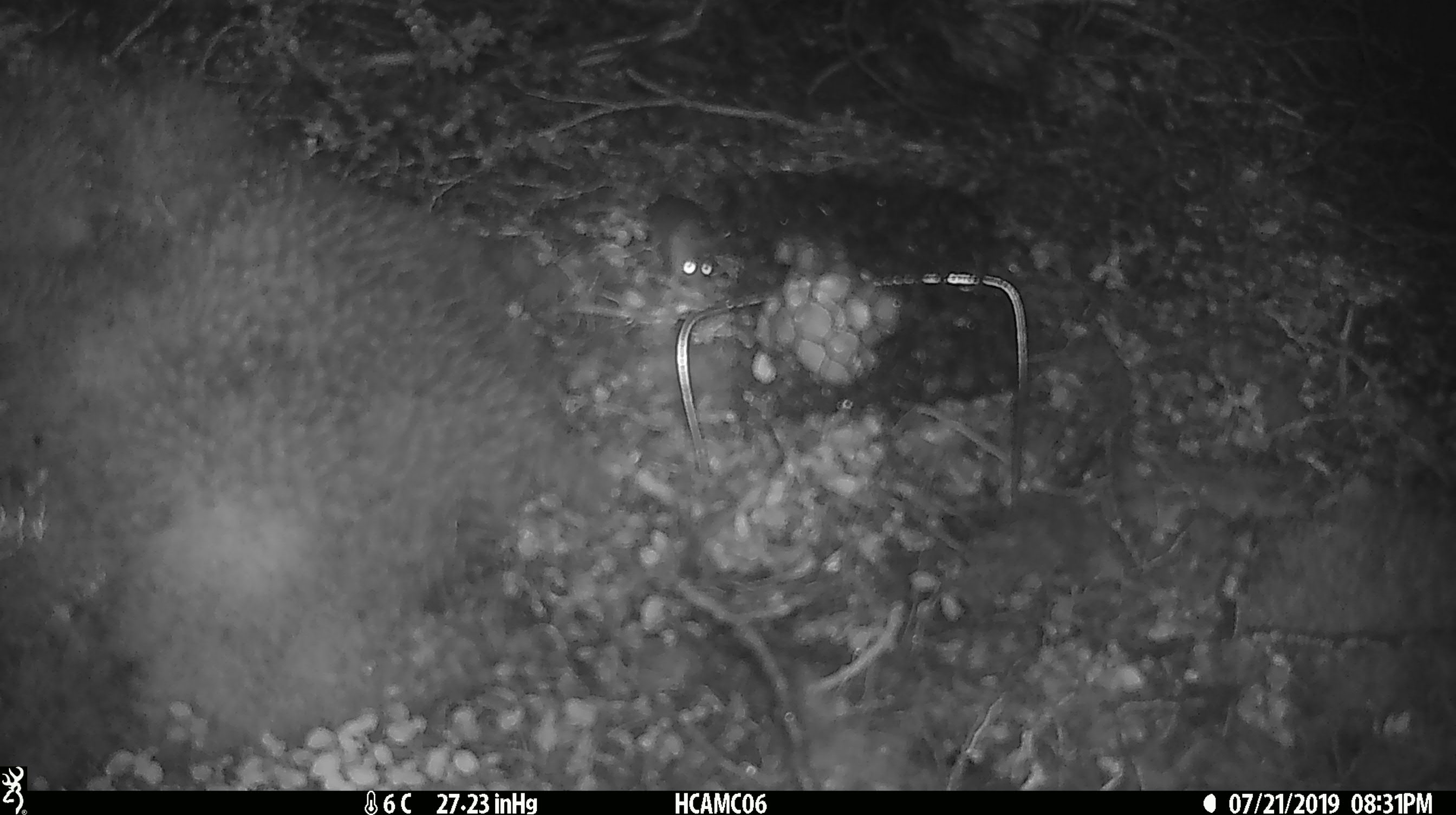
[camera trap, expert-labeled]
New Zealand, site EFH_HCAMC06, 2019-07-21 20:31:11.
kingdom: Animalia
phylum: Chordata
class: Mammalia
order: Rodentia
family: Muridae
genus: Mus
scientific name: Mus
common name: mouse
Mouse (Mus).